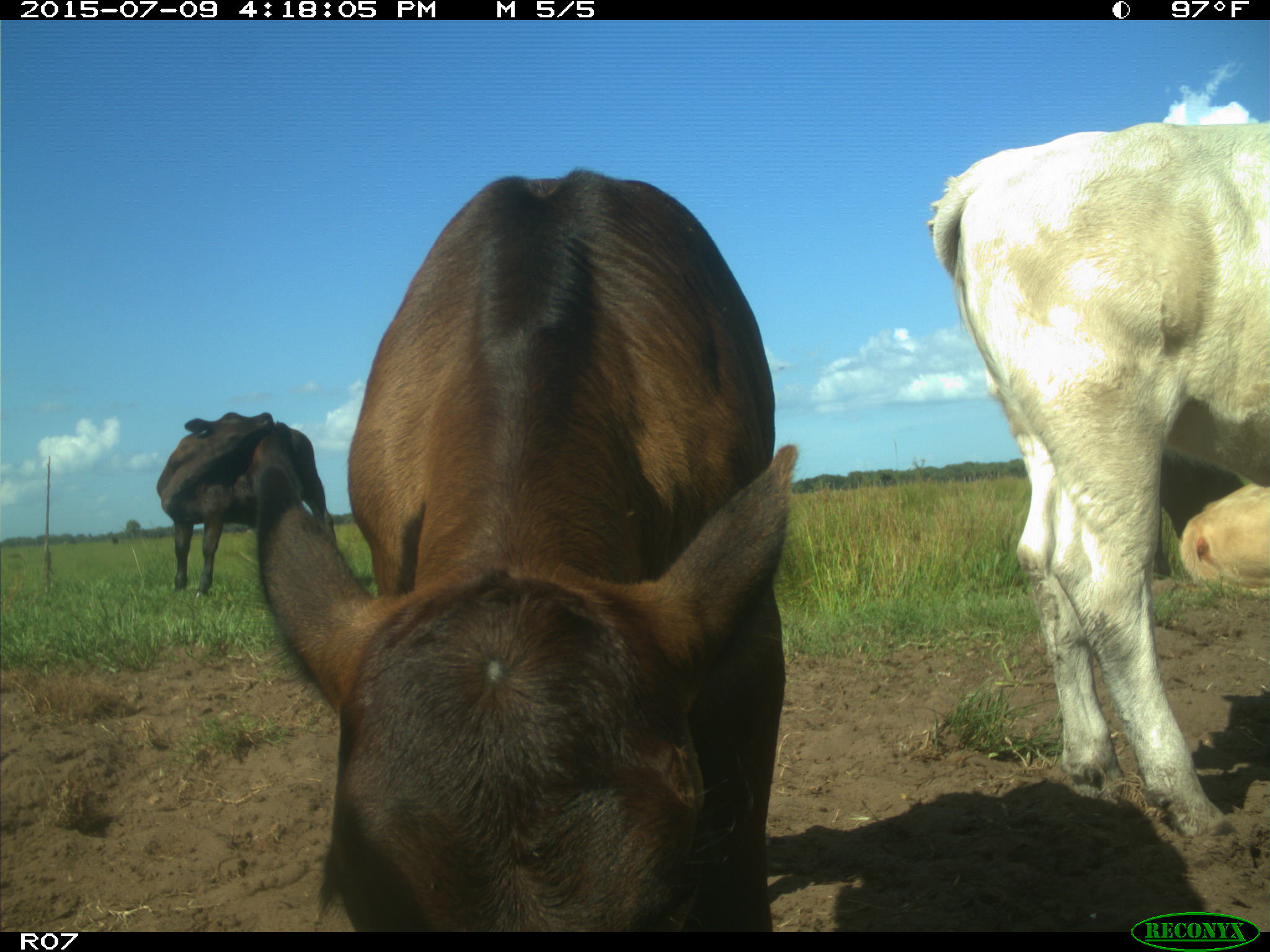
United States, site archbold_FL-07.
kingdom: Animalia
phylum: Chordata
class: Mammalia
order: Artiodactyla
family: Bovidae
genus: Bos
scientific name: Bos taurus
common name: domestic cow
Bos taurus (domestic cow).